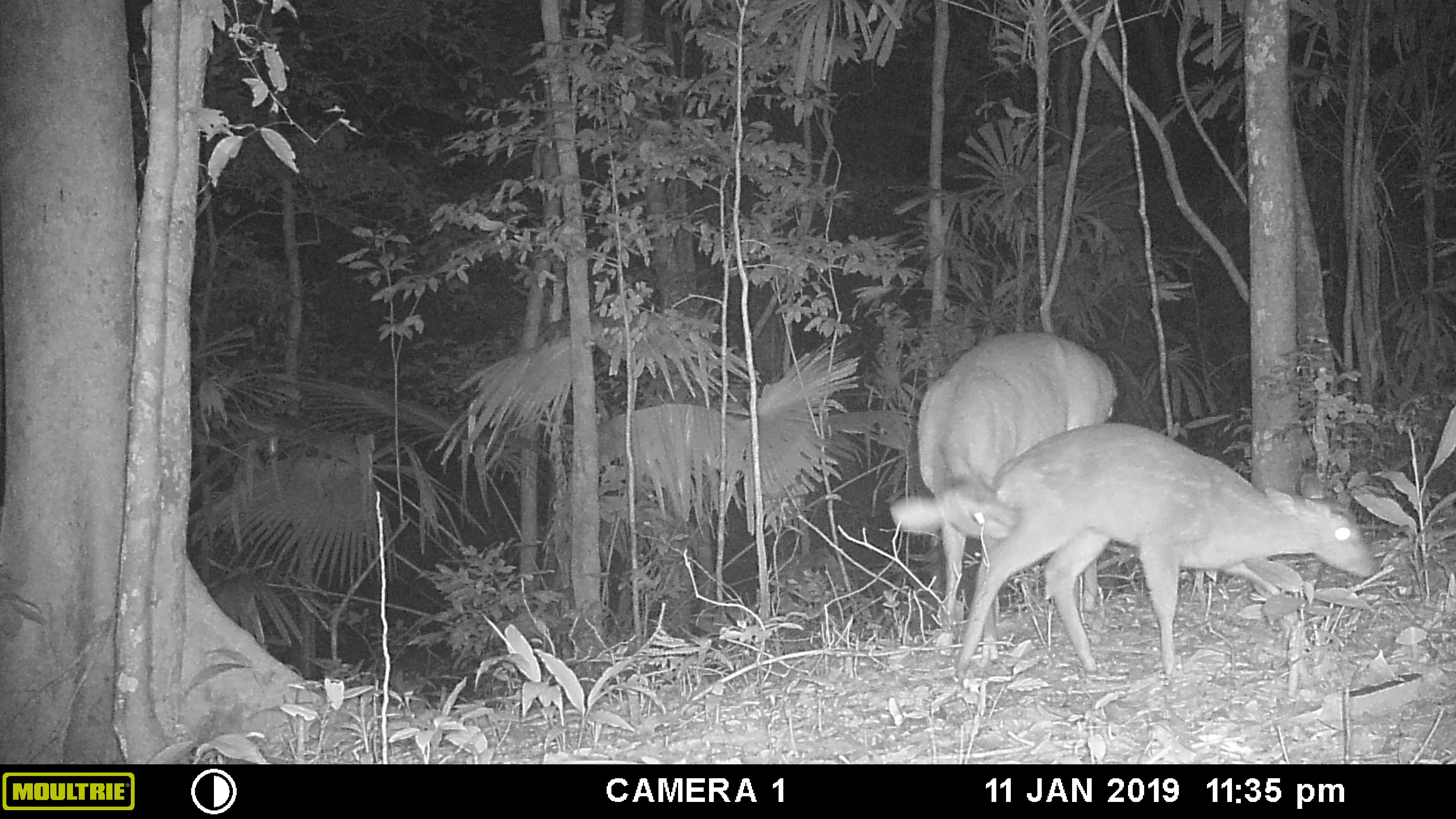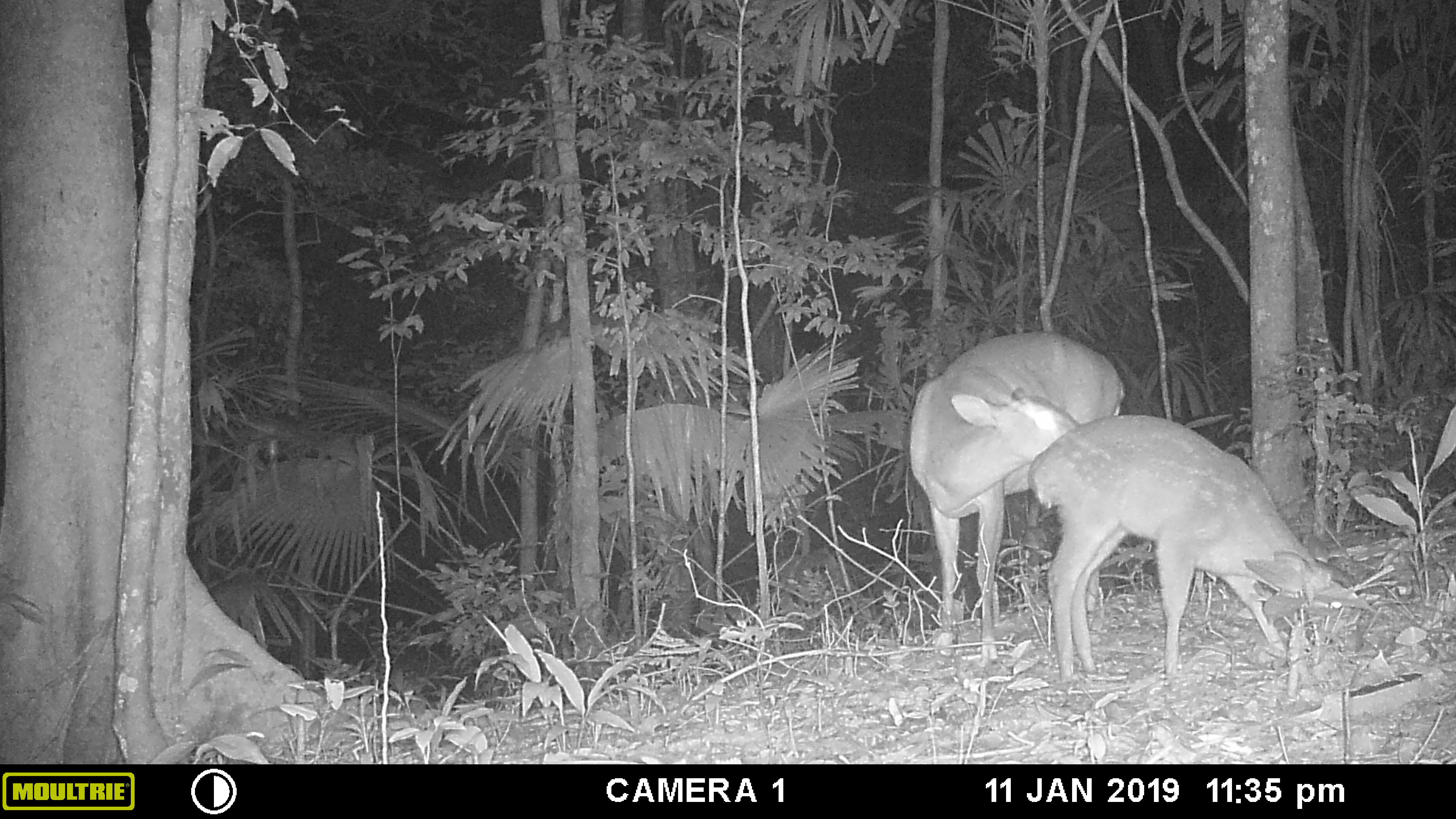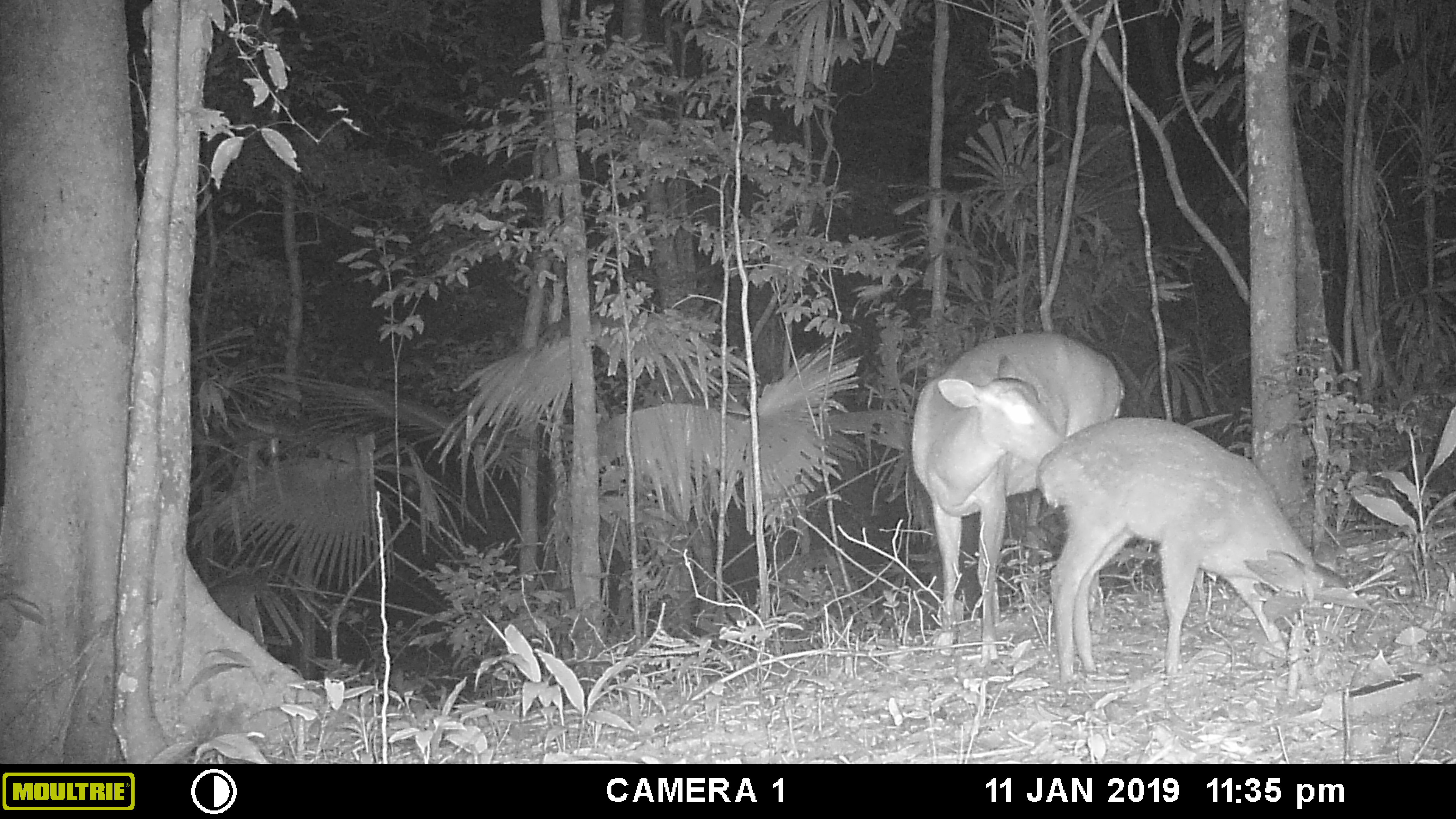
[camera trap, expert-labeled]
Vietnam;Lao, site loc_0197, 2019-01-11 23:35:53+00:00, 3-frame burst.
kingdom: Animalia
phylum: Chordata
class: Mammalia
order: Artiodactyla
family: Cervidae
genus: Muntiacus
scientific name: Muntiacus vuquangensis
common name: large-antlered muntjac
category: large antlered muntjac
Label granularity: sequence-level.